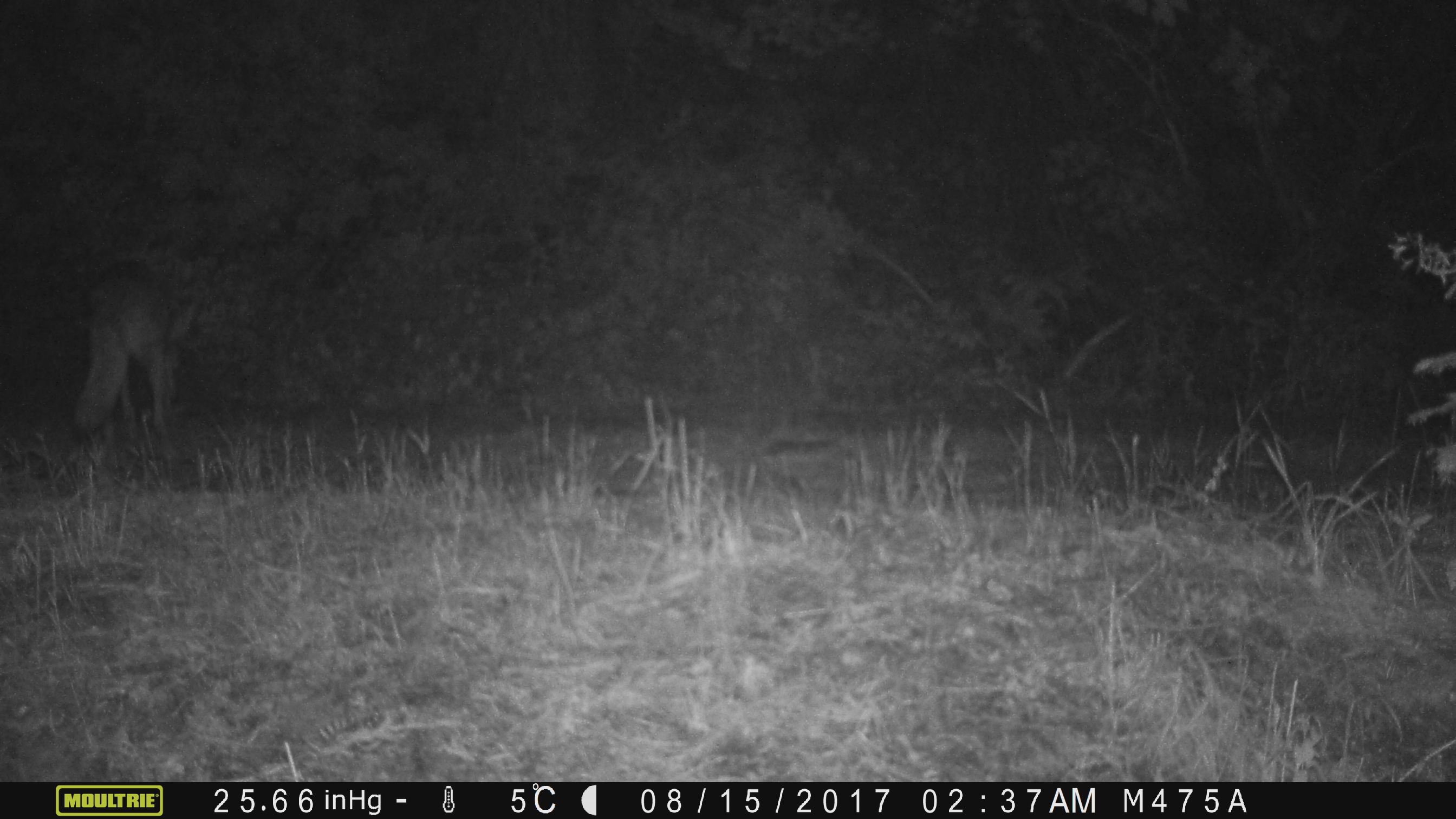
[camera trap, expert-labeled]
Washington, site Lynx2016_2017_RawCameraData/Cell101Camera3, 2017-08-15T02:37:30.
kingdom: Animalia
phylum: Chordata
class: Mammalia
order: Carnivora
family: Canidae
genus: Canis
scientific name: Canis latrans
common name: coyote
Canis latrans (coyote). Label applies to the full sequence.